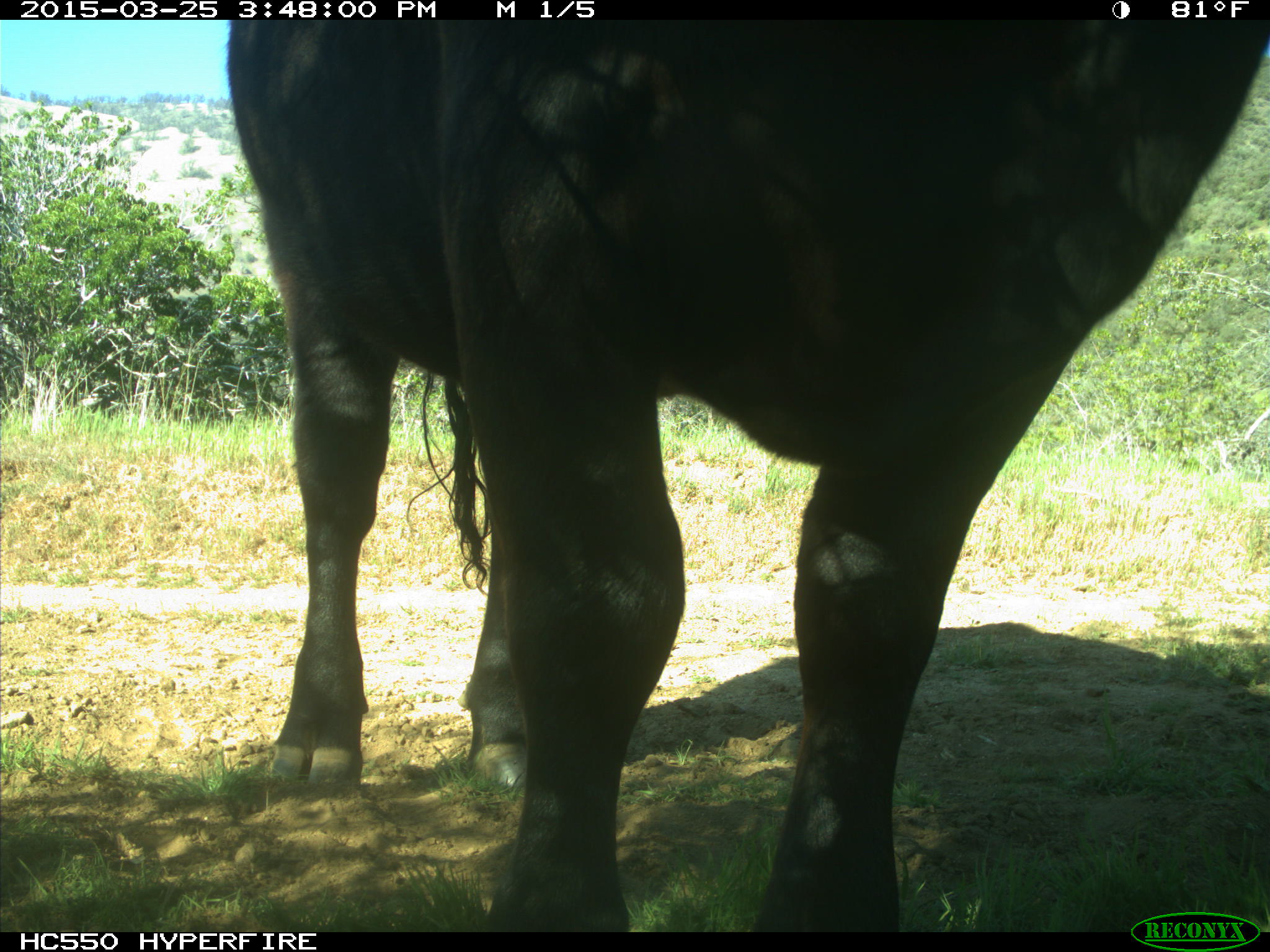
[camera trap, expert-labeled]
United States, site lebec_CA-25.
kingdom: Animalia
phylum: Chordata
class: Mammalia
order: Artiodactyla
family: Bovidae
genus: Bos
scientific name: Bos taurus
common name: domestic cow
Bos taurus (domestic cow).